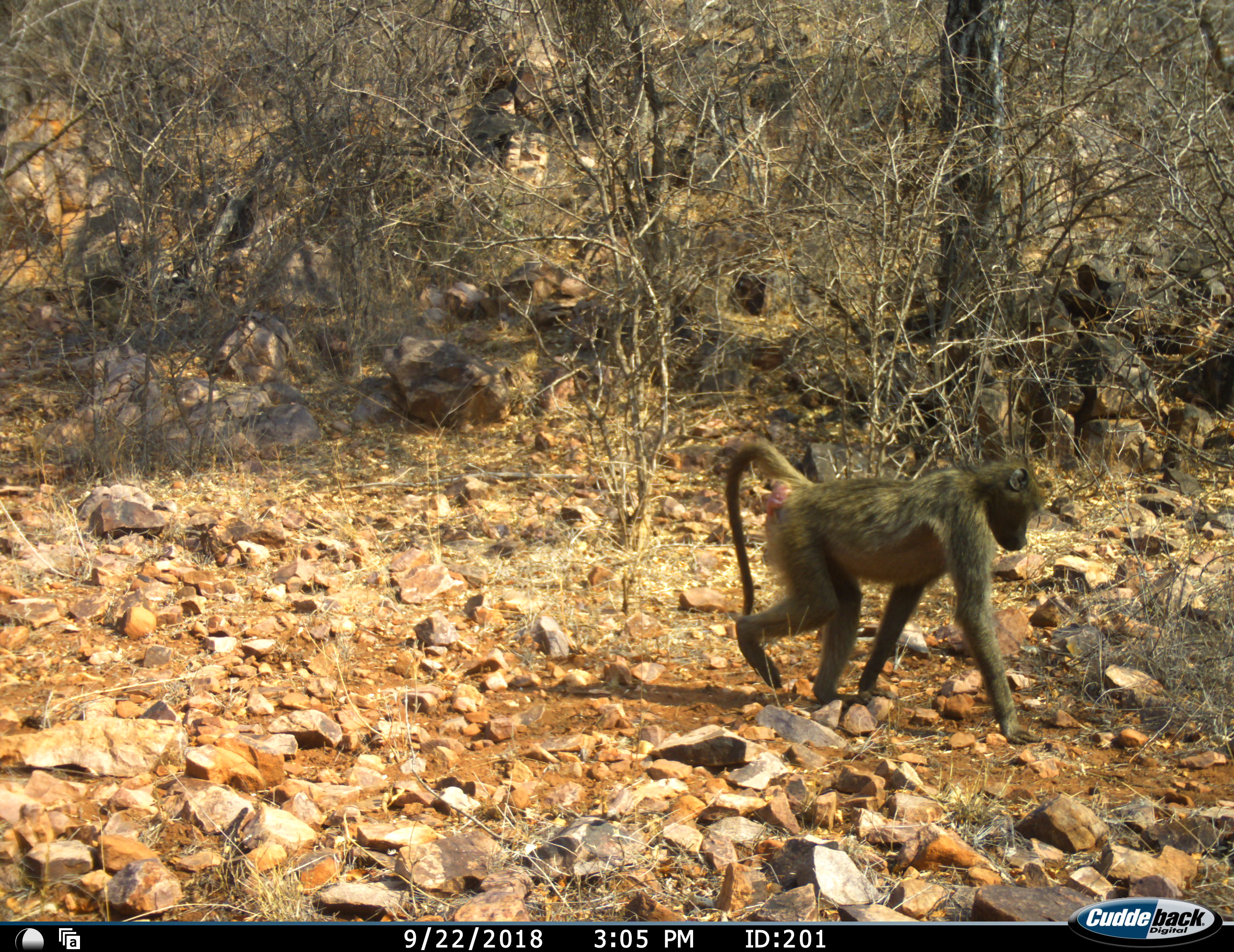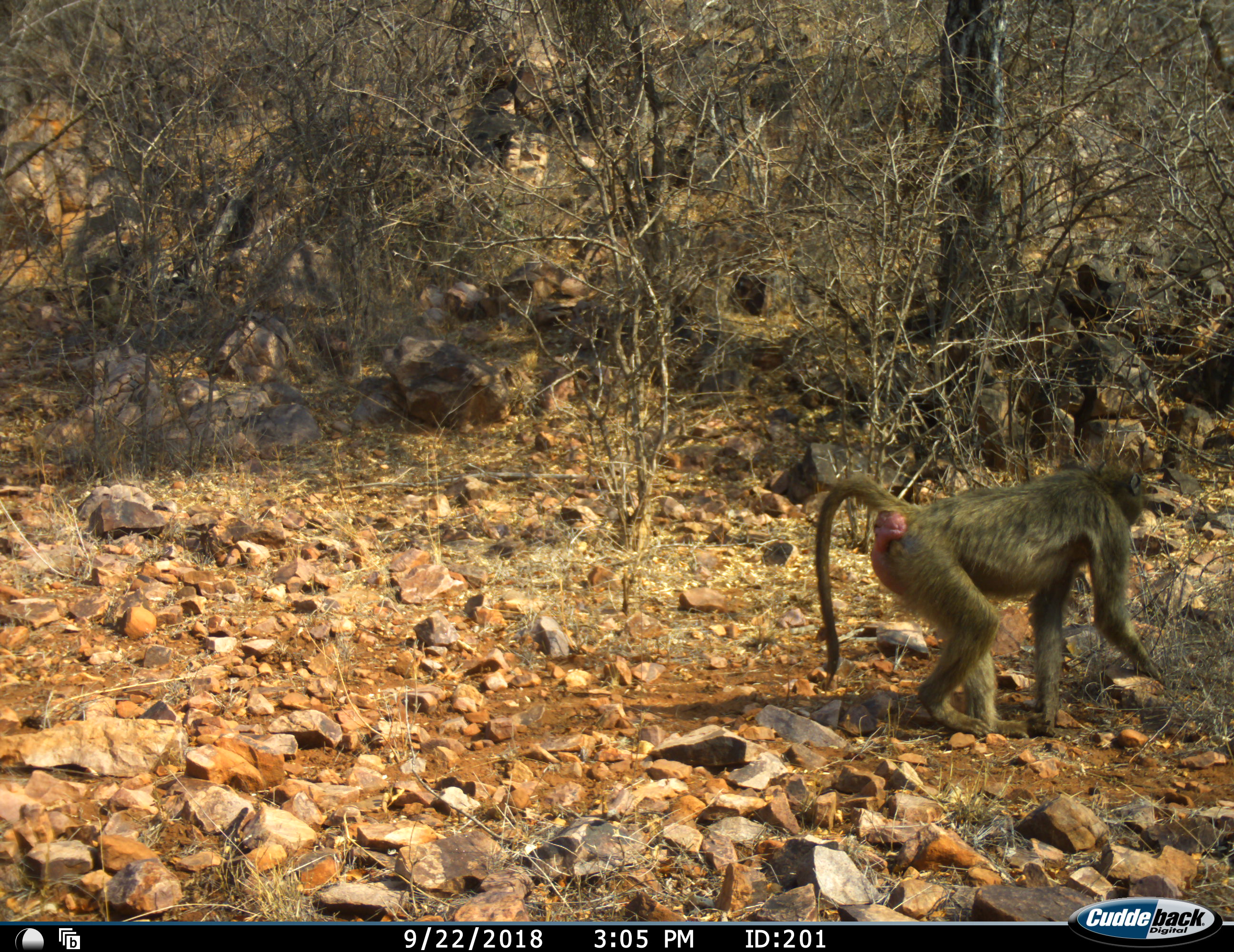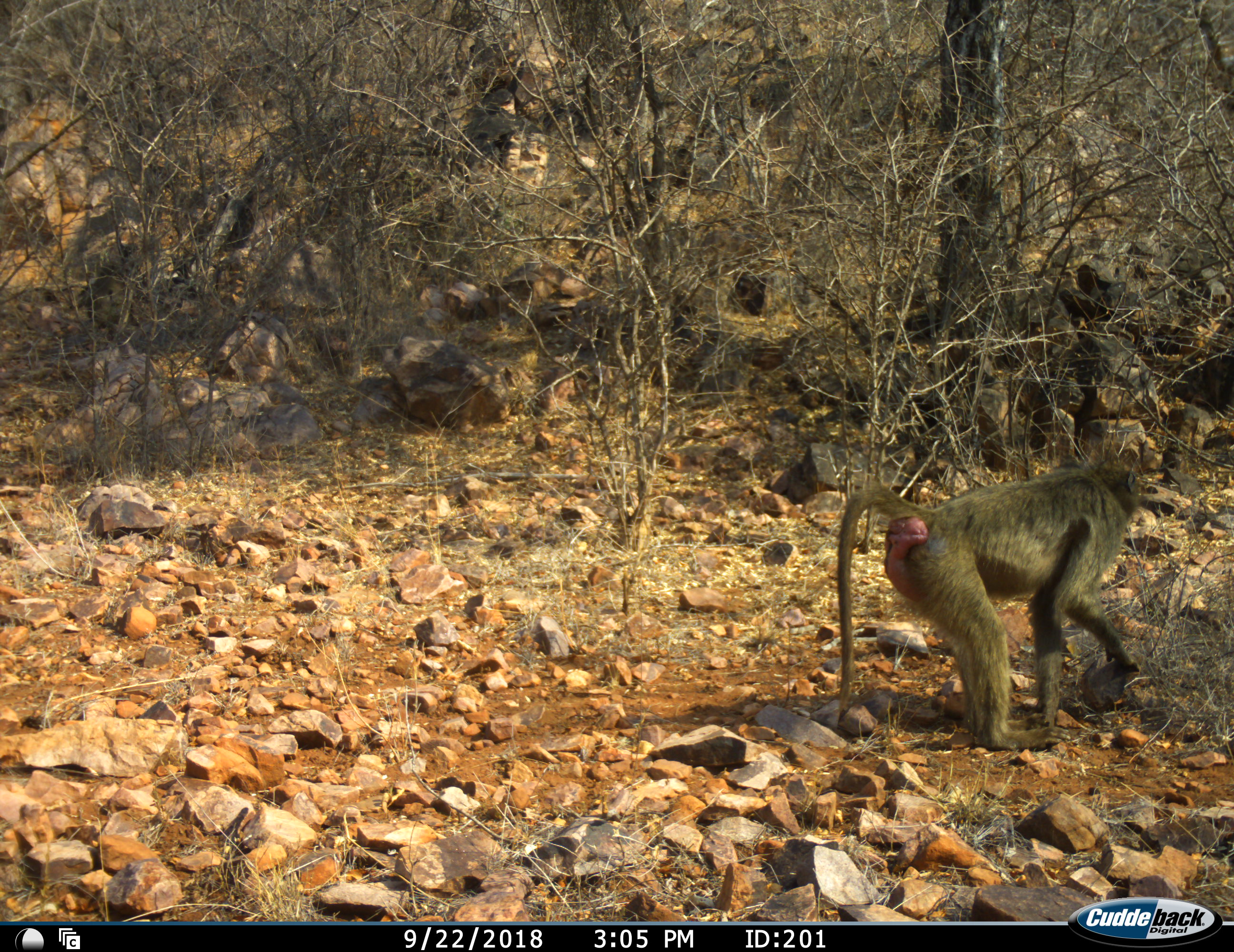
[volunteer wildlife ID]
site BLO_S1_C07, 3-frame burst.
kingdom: Animalia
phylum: Chordata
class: Mammalia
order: Primates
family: Cercopithecidae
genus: Papio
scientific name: Papio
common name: baboon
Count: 2.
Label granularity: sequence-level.